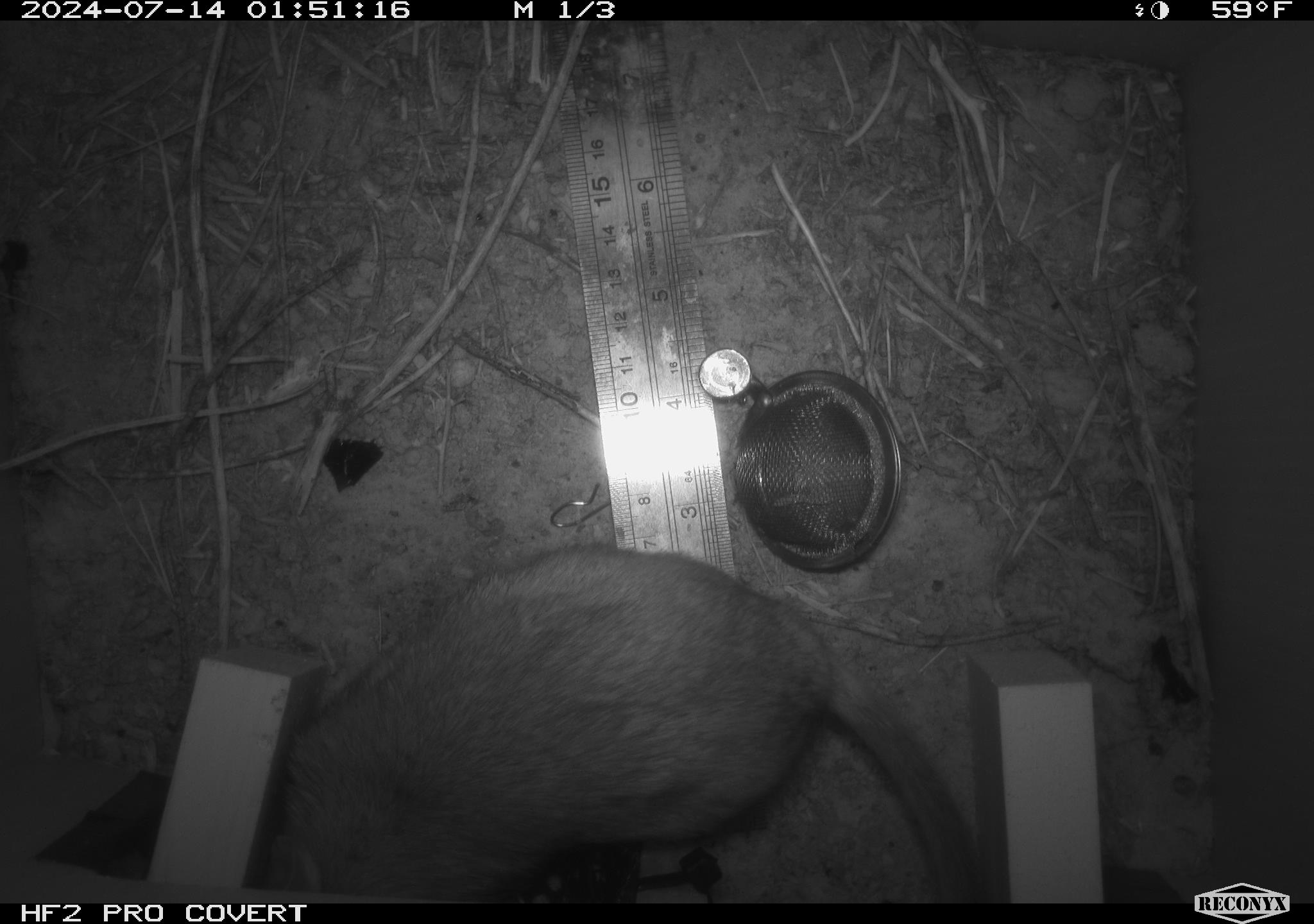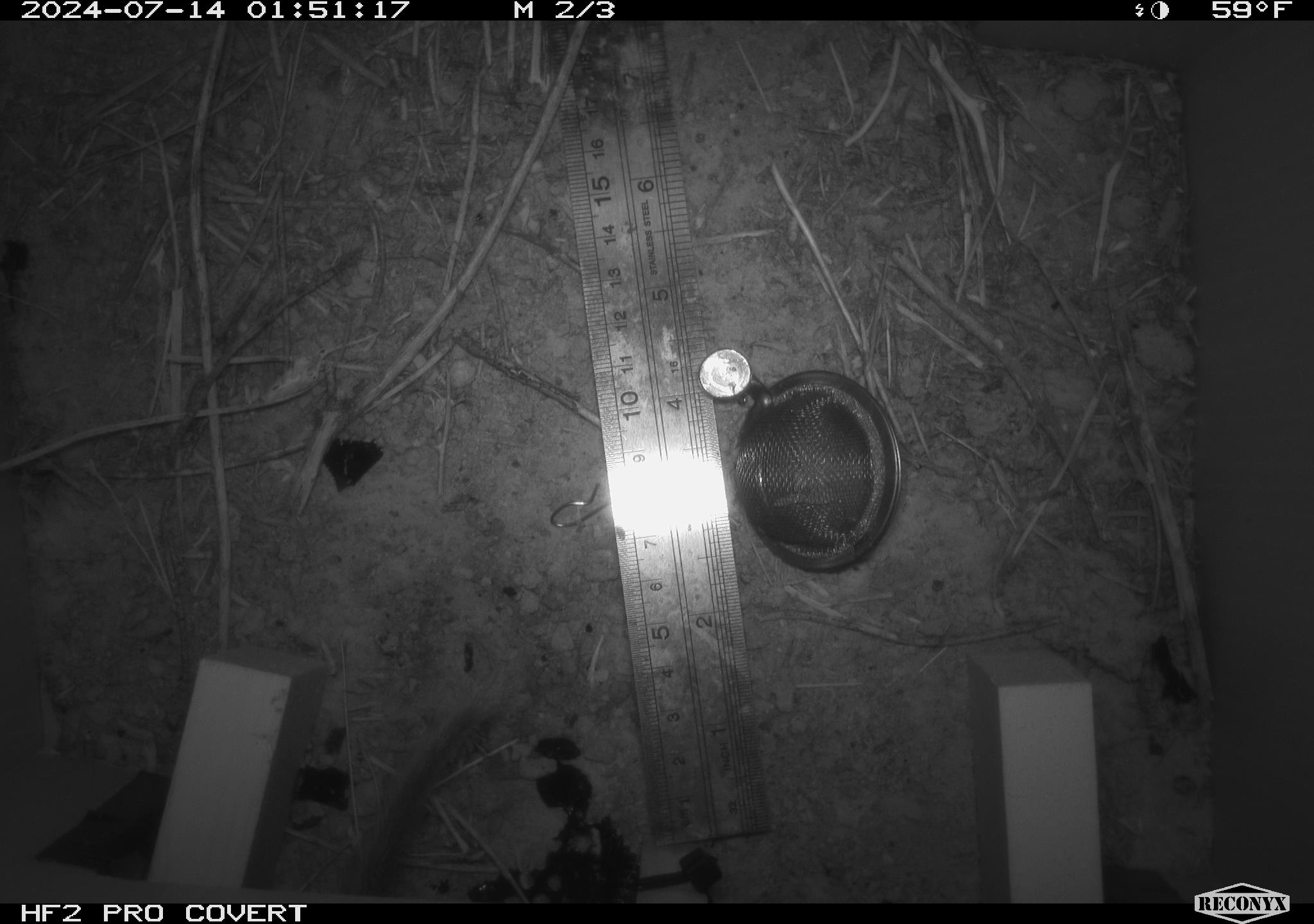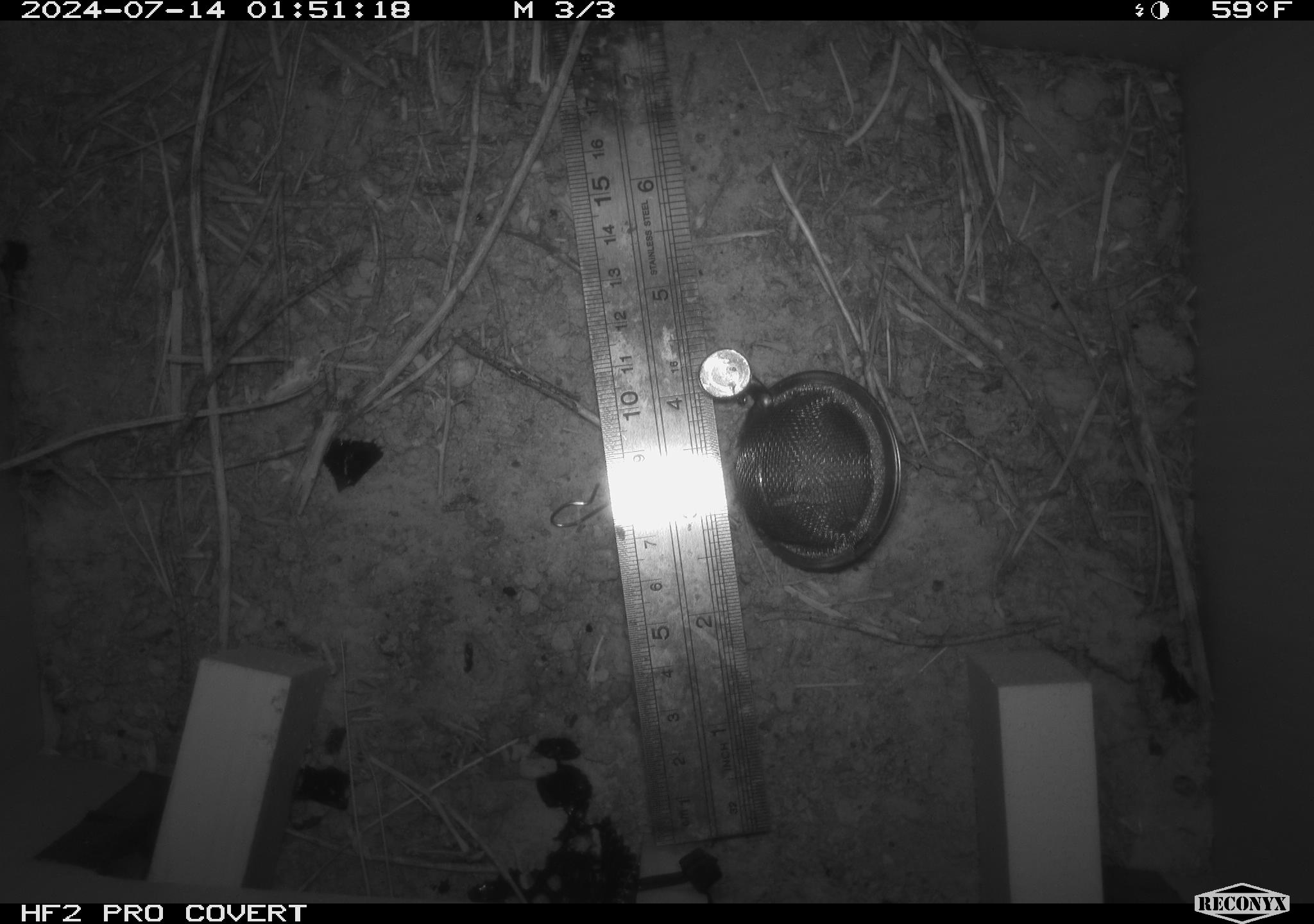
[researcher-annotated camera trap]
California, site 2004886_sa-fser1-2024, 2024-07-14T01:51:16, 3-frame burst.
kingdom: Animalia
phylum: Chordata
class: Mammalia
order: Rodentia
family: Cricetidae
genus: Neotoma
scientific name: Neotoma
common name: pack rat or woodrat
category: neotoma species